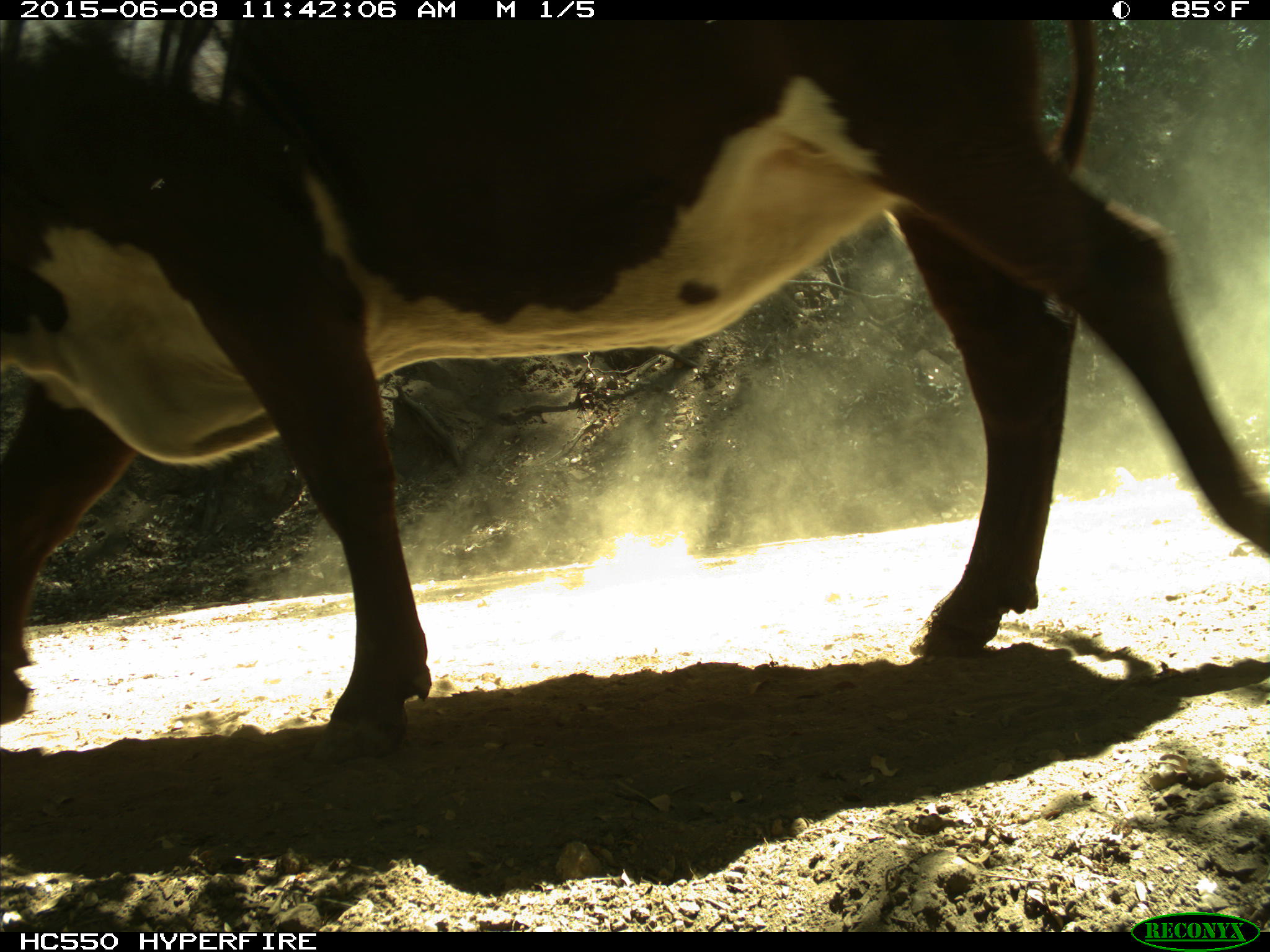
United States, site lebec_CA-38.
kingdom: Animalia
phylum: Chordata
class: Mammalia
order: Artiodactyla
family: Bovidae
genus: Bos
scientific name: Bos taurus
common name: domestic cow